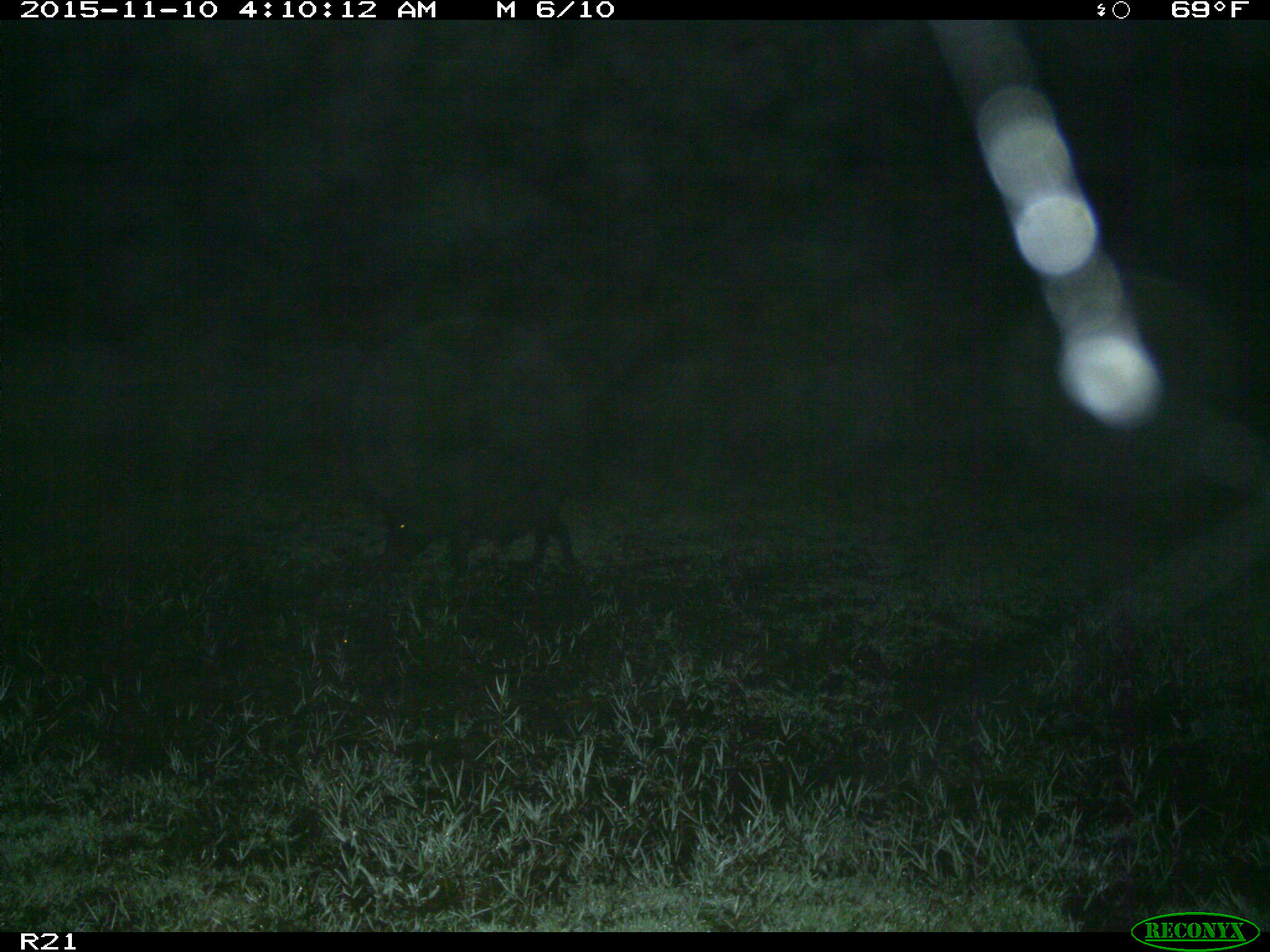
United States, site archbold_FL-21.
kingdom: Animalia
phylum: Chordata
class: Mammalia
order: Artiodactyla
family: Suidae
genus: Sus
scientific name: Sus scrofa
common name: wild boar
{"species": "Sus scrofa (wild boar)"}